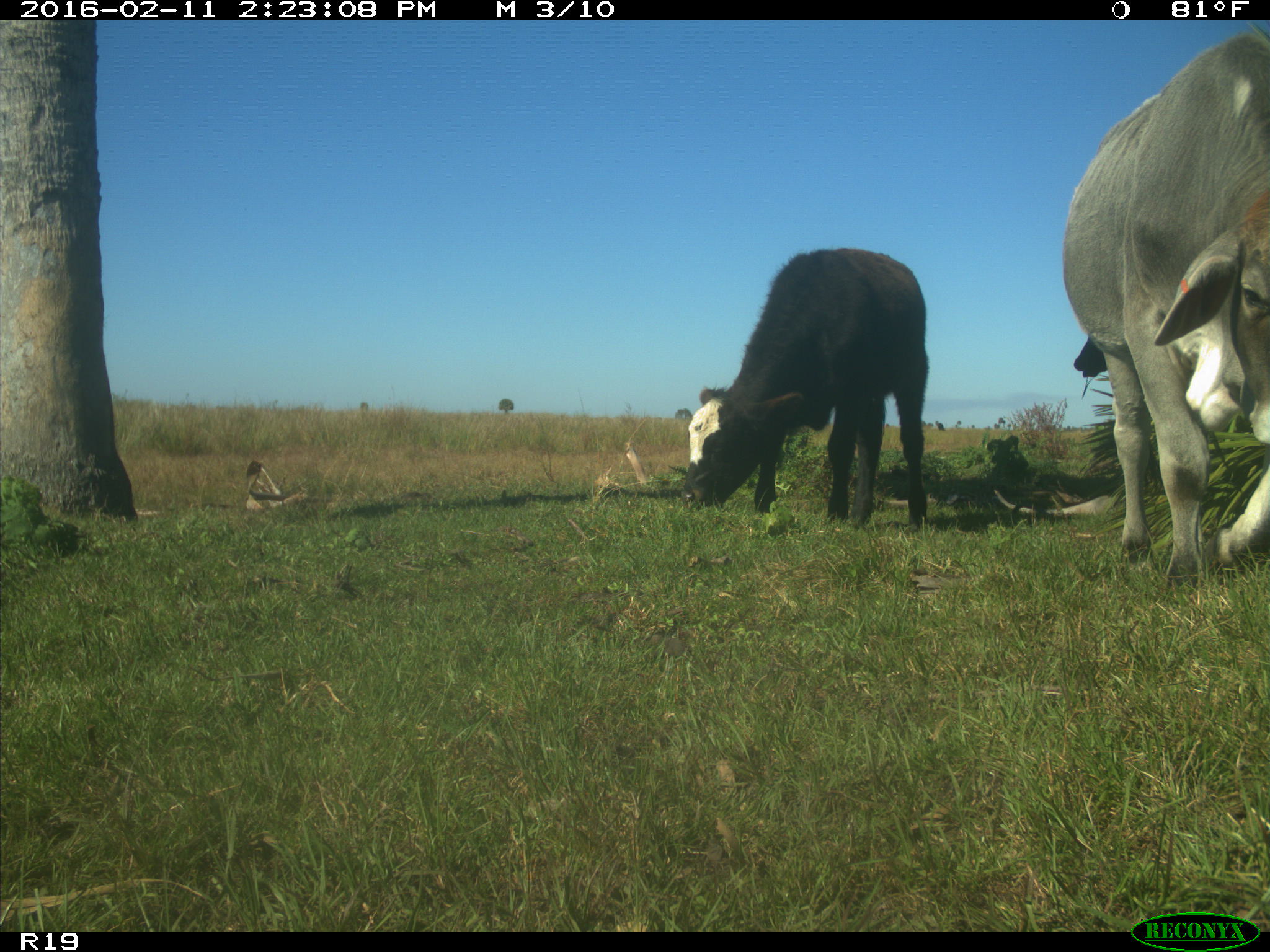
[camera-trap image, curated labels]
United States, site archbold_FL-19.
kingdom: Animalia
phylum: Chordata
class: Mammalia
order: Artiodactyla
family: Bovidae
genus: Bos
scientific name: Bos taurus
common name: domestic cow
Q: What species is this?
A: Bos taurus (domestic cow).